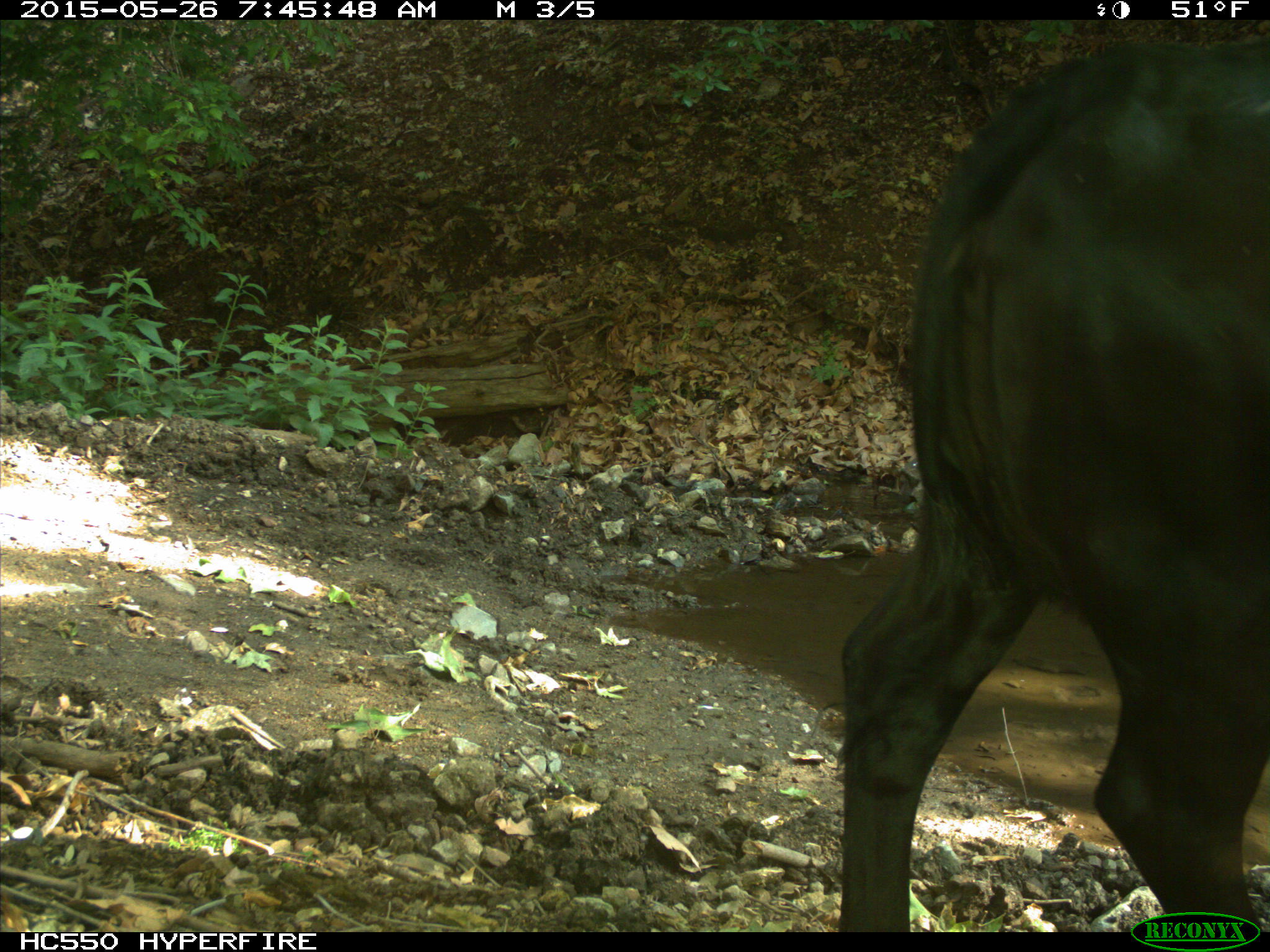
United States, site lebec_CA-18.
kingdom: Animalia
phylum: Chordata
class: Mammalia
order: Artiodactyla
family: Bovidae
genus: Bos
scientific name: Bos taurus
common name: domestic cow